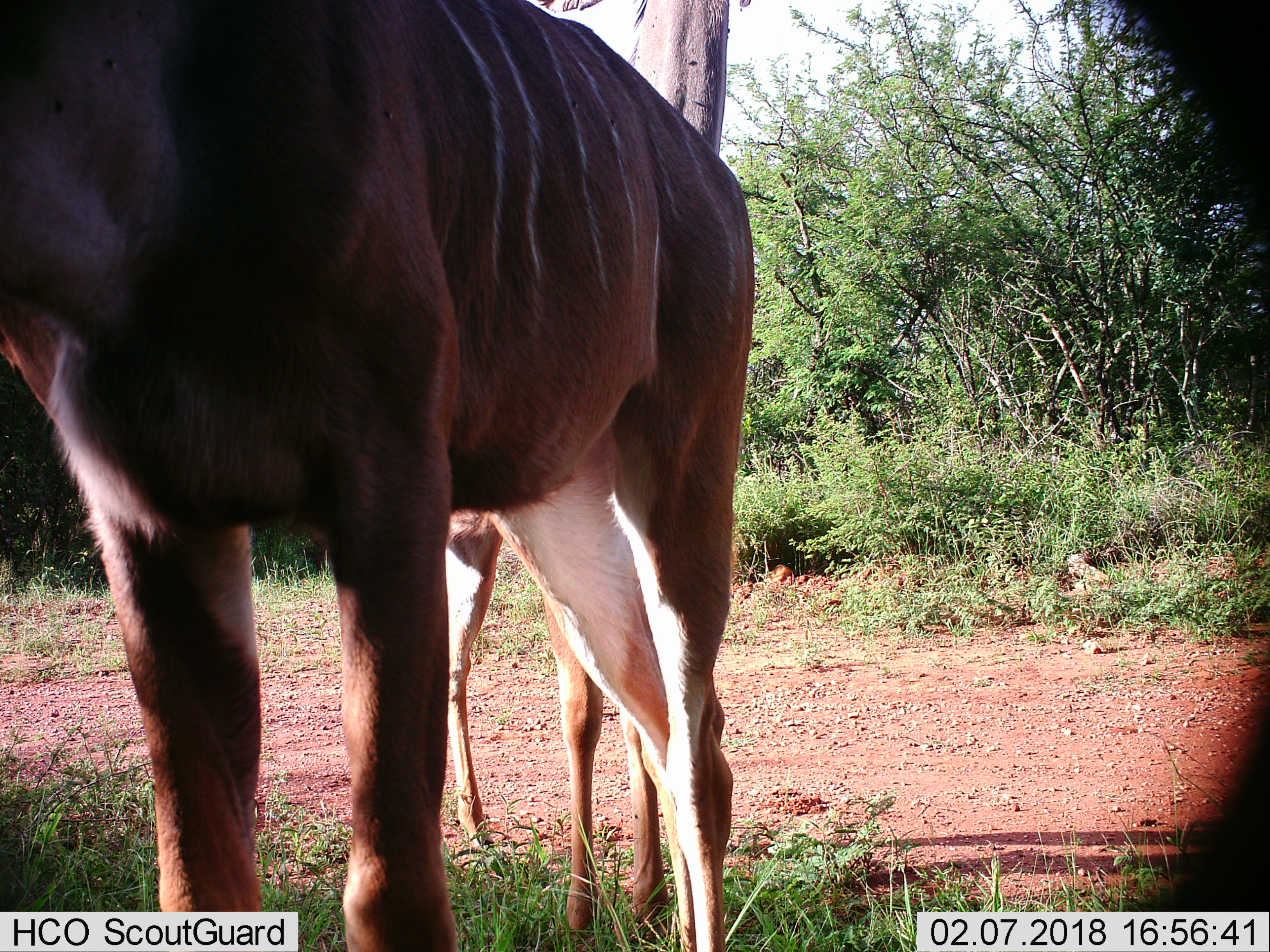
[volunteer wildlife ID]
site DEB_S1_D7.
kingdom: Animalia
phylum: Chordata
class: Mammalia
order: Artiodactyla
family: Bovidae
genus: Tragelaphus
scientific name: Tragelaphus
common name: kudu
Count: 2.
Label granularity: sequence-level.